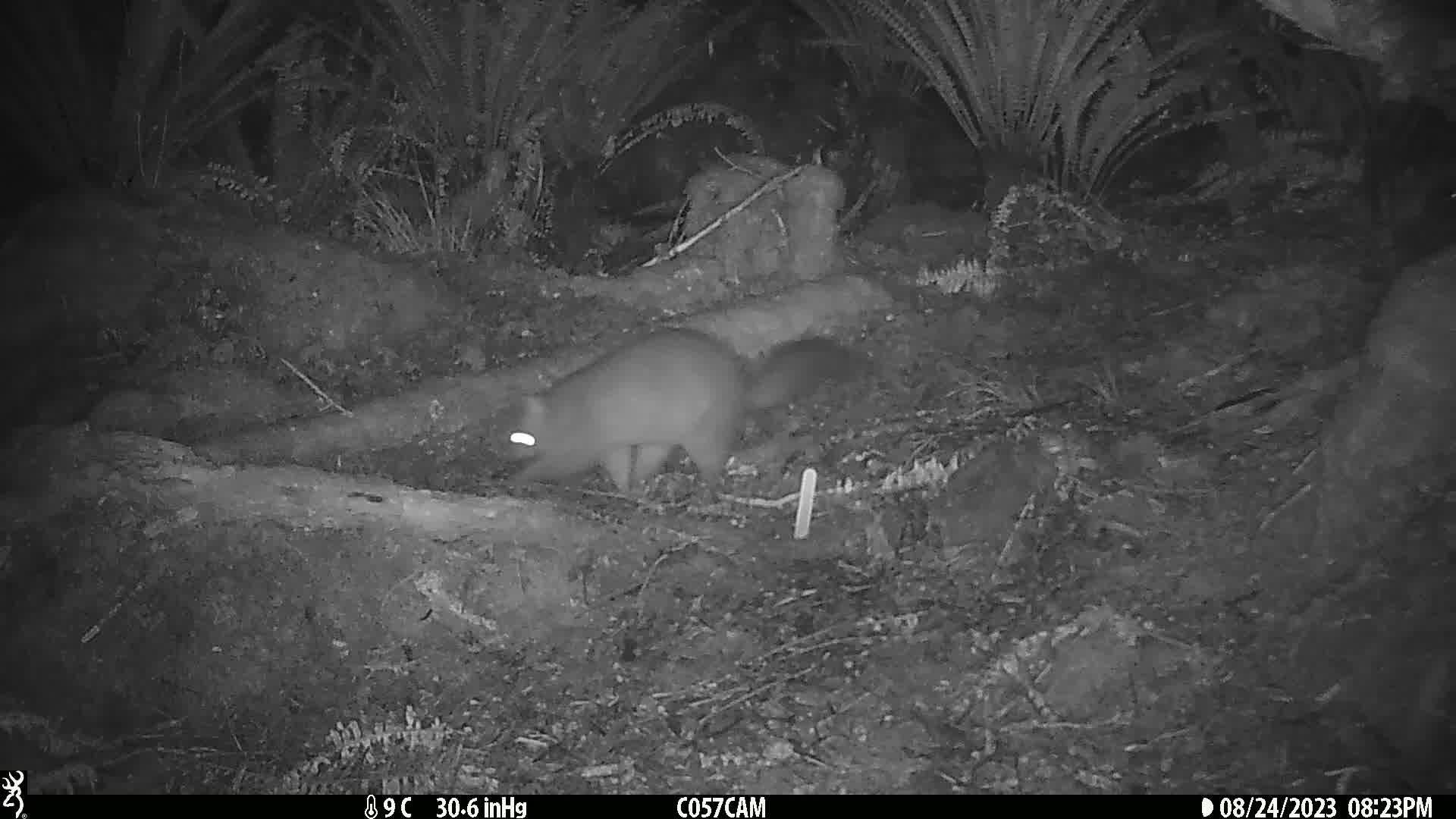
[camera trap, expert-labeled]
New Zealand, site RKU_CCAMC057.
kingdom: Animalia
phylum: Chordata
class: Mammalia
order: Diprotodontia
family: Phalangeridae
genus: Trichosurus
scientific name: Trichosurus vulpecula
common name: common brushtail possum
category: possum